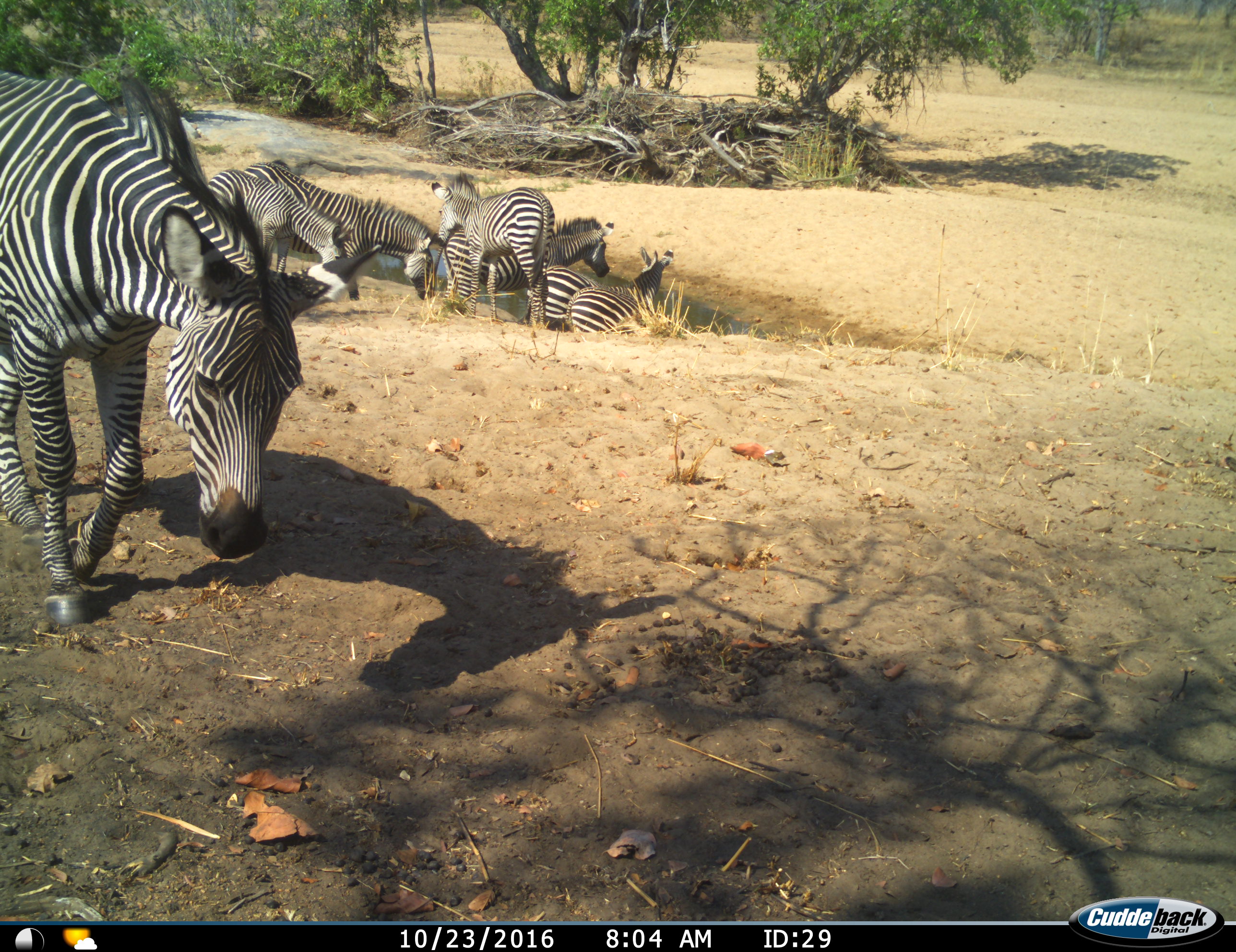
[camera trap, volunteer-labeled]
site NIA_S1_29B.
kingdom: Animalia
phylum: Chordata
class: Mammalia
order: Perissodactyla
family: Equidae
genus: Equus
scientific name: Equus quagga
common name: plains zebra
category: zebraplains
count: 7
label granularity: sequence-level